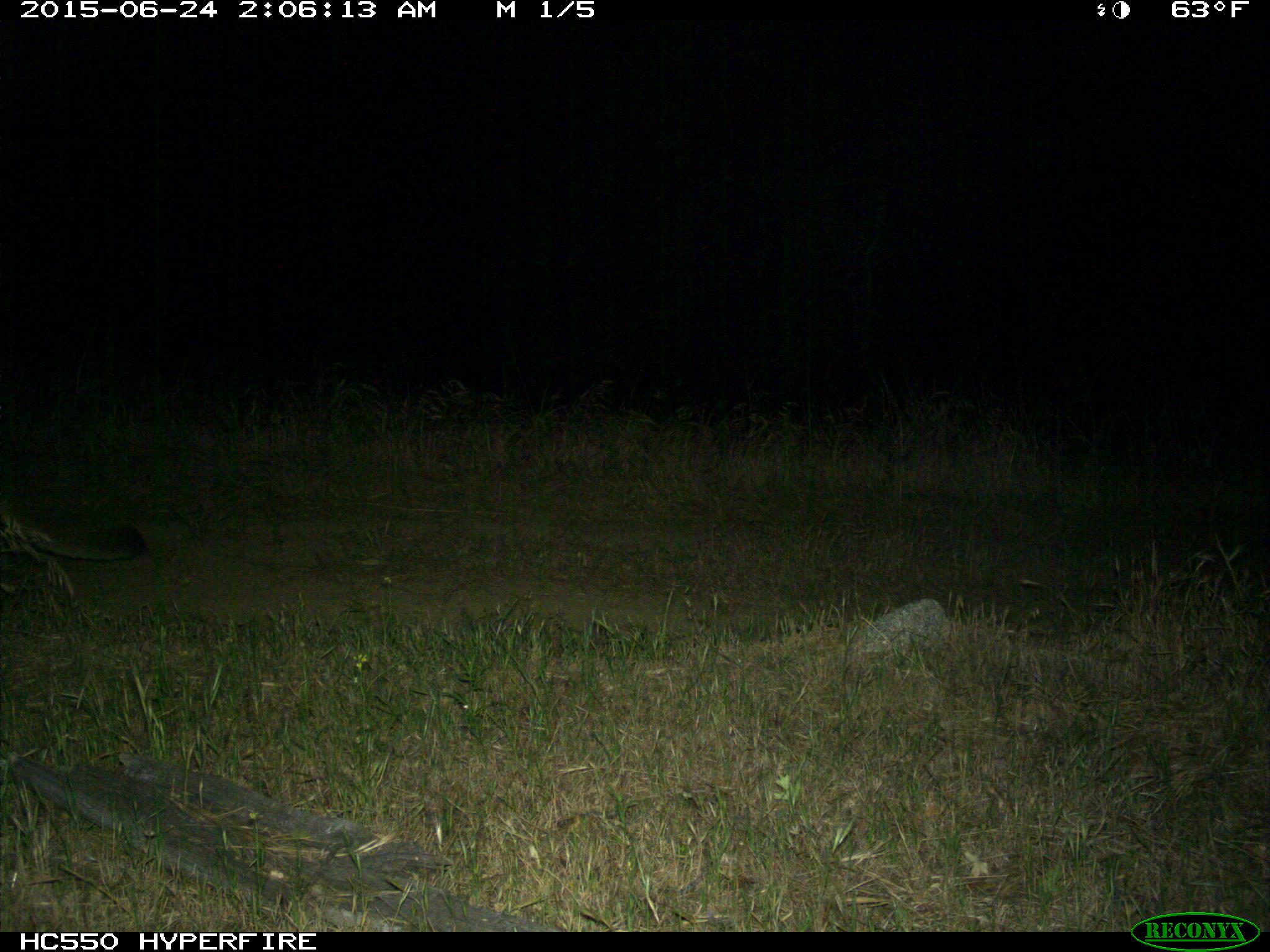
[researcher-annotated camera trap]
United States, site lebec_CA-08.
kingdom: Animalia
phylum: Chordata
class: Mammalia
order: Carnivora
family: Felidae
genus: Puma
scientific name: Puma concolor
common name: mountain lion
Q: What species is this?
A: Puma concolor (mountain lion).